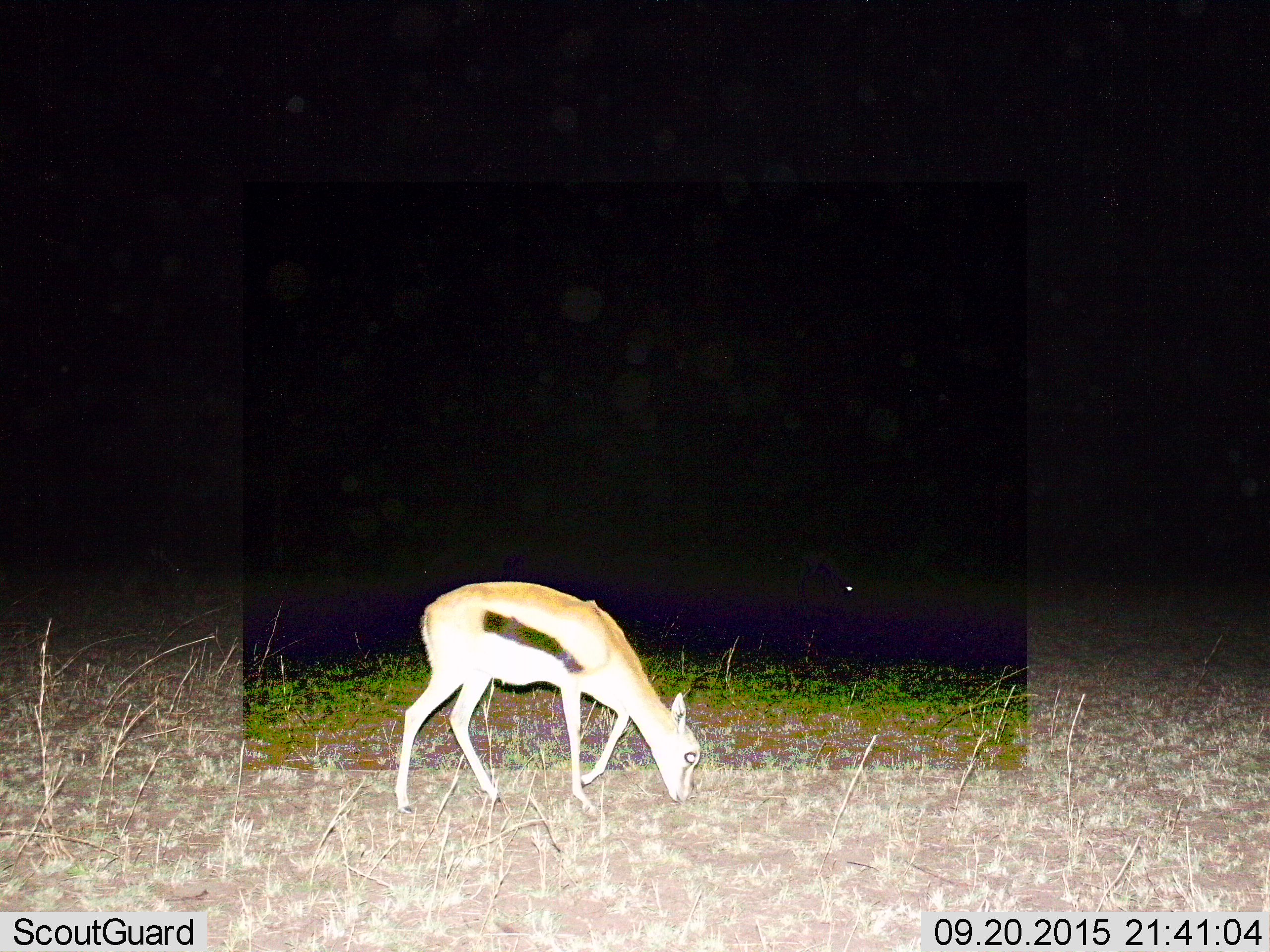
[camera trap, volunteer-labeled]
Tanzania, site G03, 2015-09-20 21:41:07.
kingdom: Animalia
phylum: Chordata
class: Mammalia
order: Artiodactyla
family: Bovidae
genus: Eudorcas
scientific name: Eudorcas thomsonii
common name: thomson's gazelle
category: gazellethomsons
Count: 1.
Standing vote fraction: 6%.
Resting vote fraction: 0%.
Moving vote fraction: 11%.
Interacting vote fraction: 0%.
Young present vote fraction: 17%.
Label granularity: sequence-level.